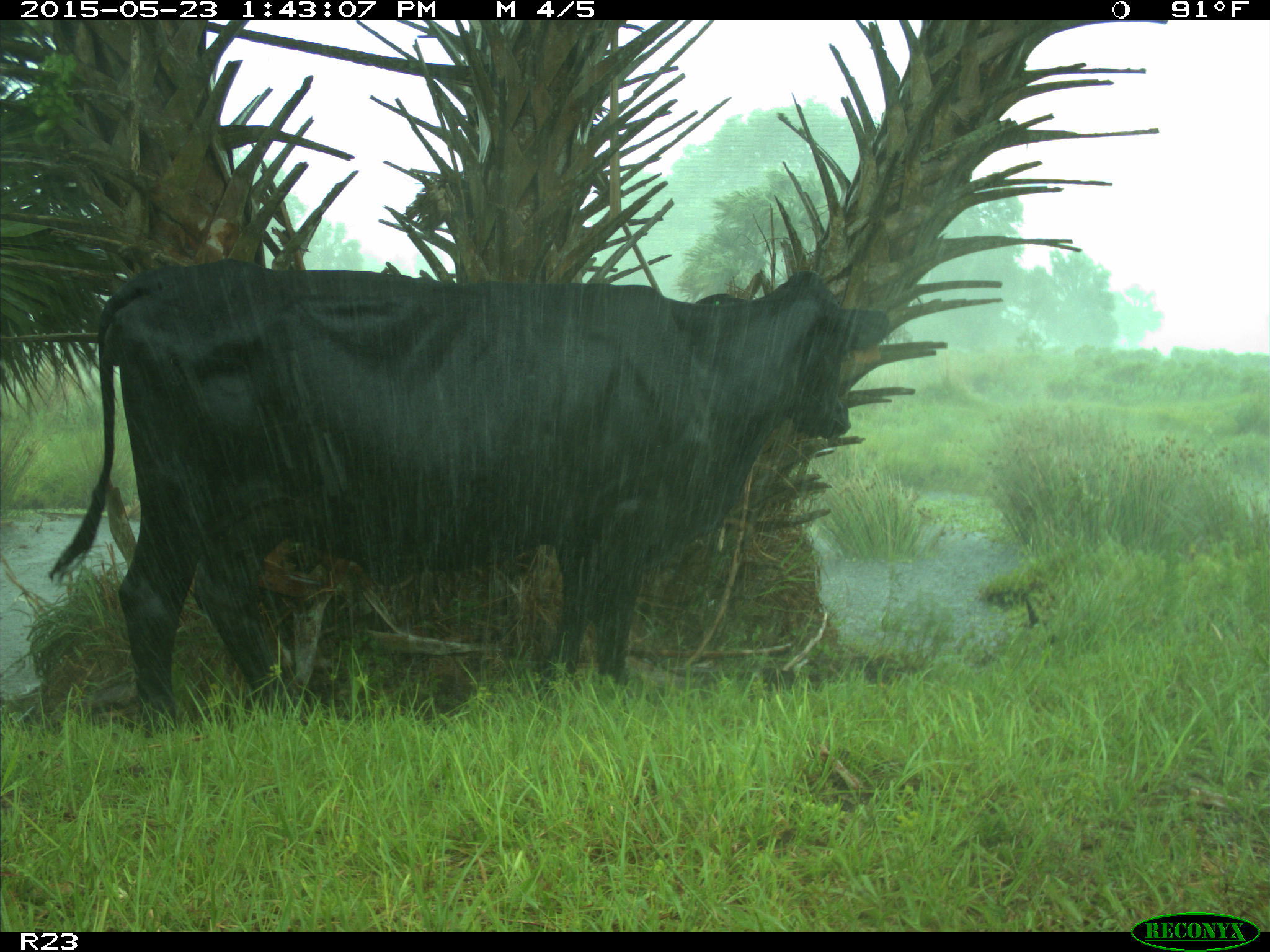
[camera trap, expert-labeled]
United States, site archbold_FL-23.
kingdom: Animalia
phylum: Chordata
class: Mammalia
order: Artiodactyla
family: Bovidae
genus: Bos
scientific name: Bos taurus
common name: domestic cow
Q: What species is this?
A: Bos taurus (domestic cow).